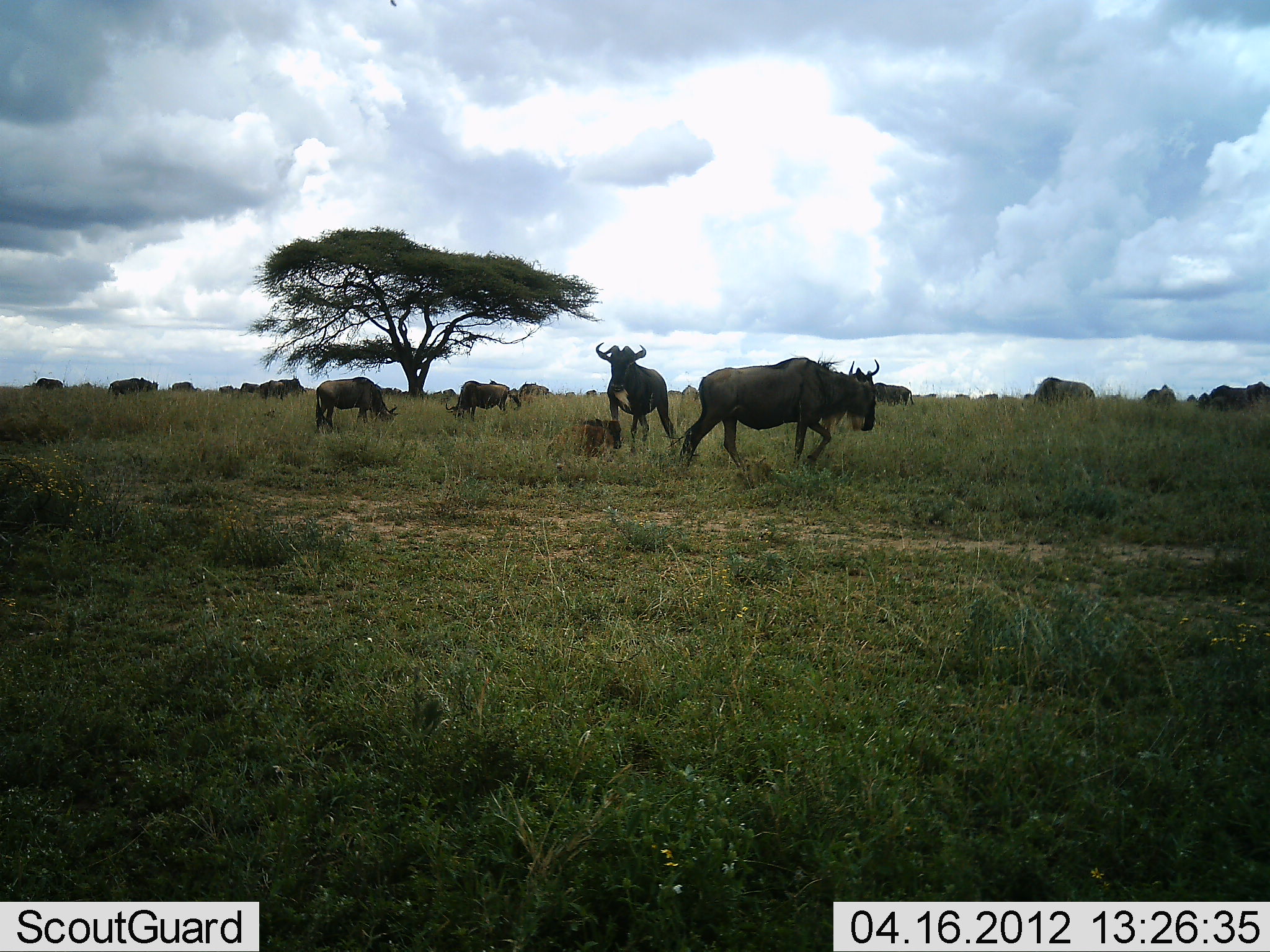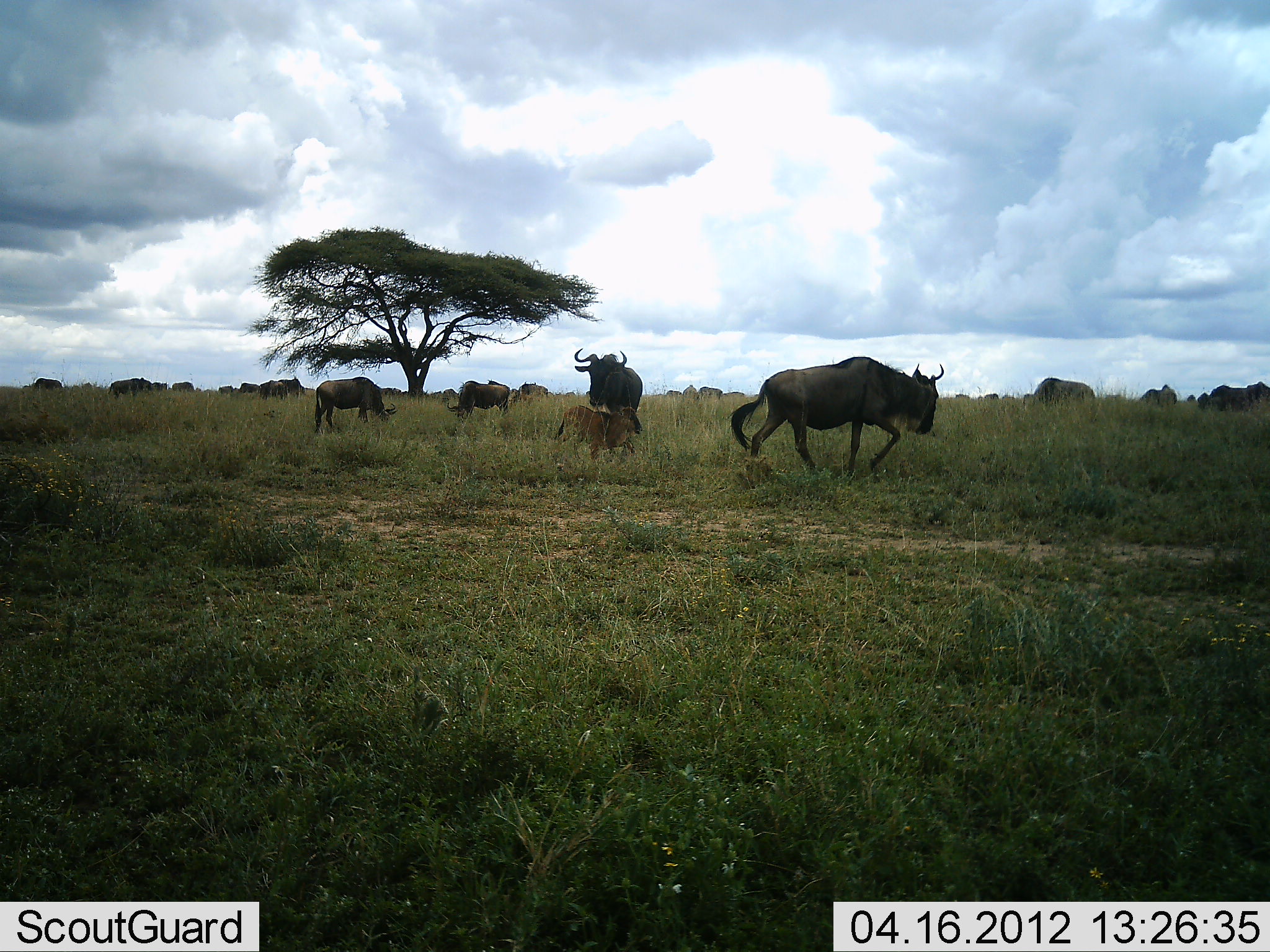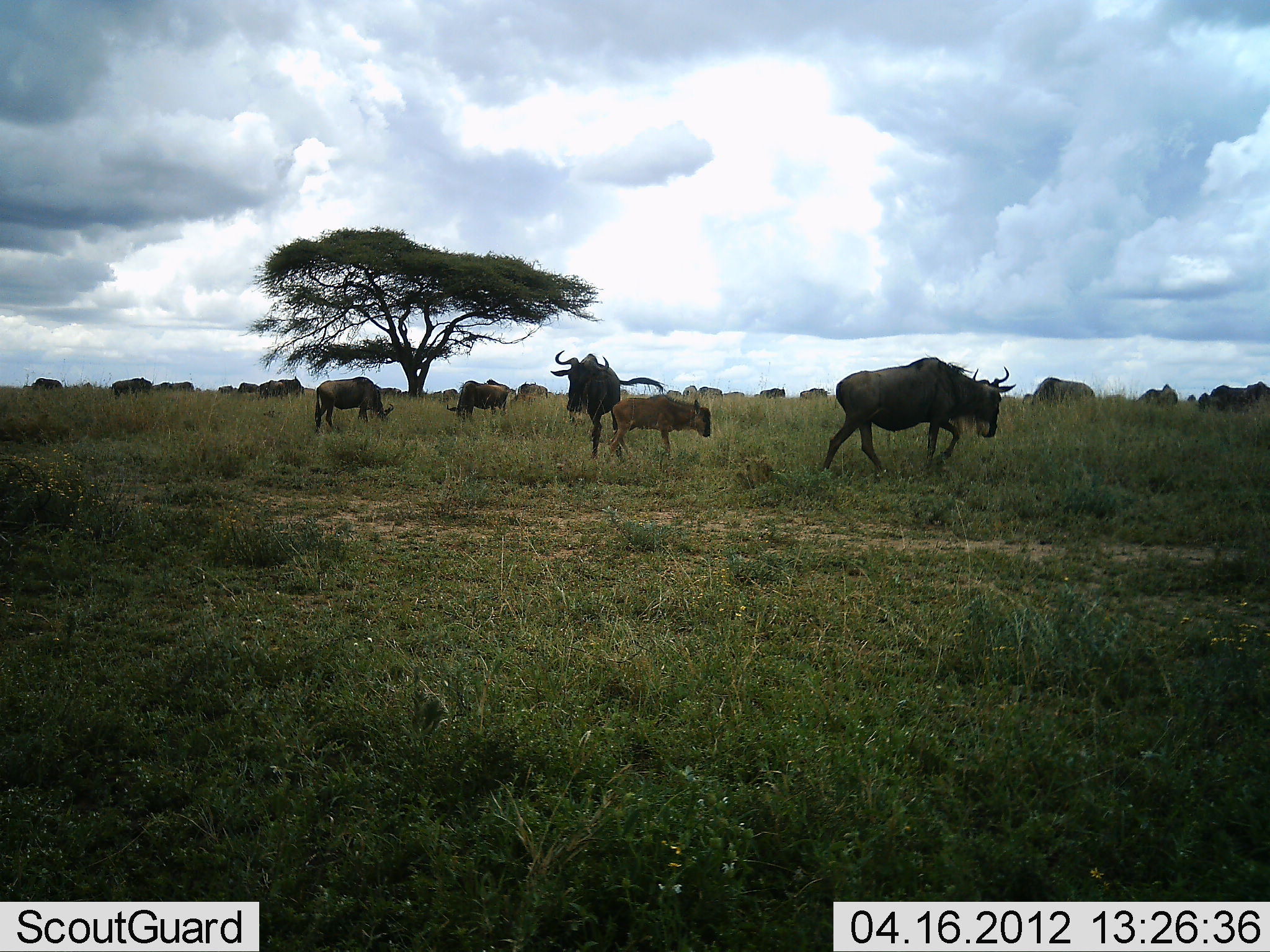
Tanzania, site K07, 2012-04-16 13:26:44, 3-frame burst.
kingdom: Animalia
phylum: Chordata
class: Mammalia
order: Artiodactyla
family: Bovidae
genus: Connochaetes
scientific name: Connochaetes taurinus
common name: blue wildebeest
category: wildebeest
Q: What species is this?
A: Wildebeest (blue wildebeest) (Connochaetes taurinus).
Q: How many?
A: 11-50.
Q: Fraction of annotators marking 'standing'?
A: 85%.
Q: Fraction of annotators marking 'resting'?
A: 15%.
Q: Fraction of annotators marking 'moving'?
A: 92%.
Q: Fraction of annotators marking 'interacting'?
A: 0%.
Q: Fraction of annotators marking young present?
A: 69%.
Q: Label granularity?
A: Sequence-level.